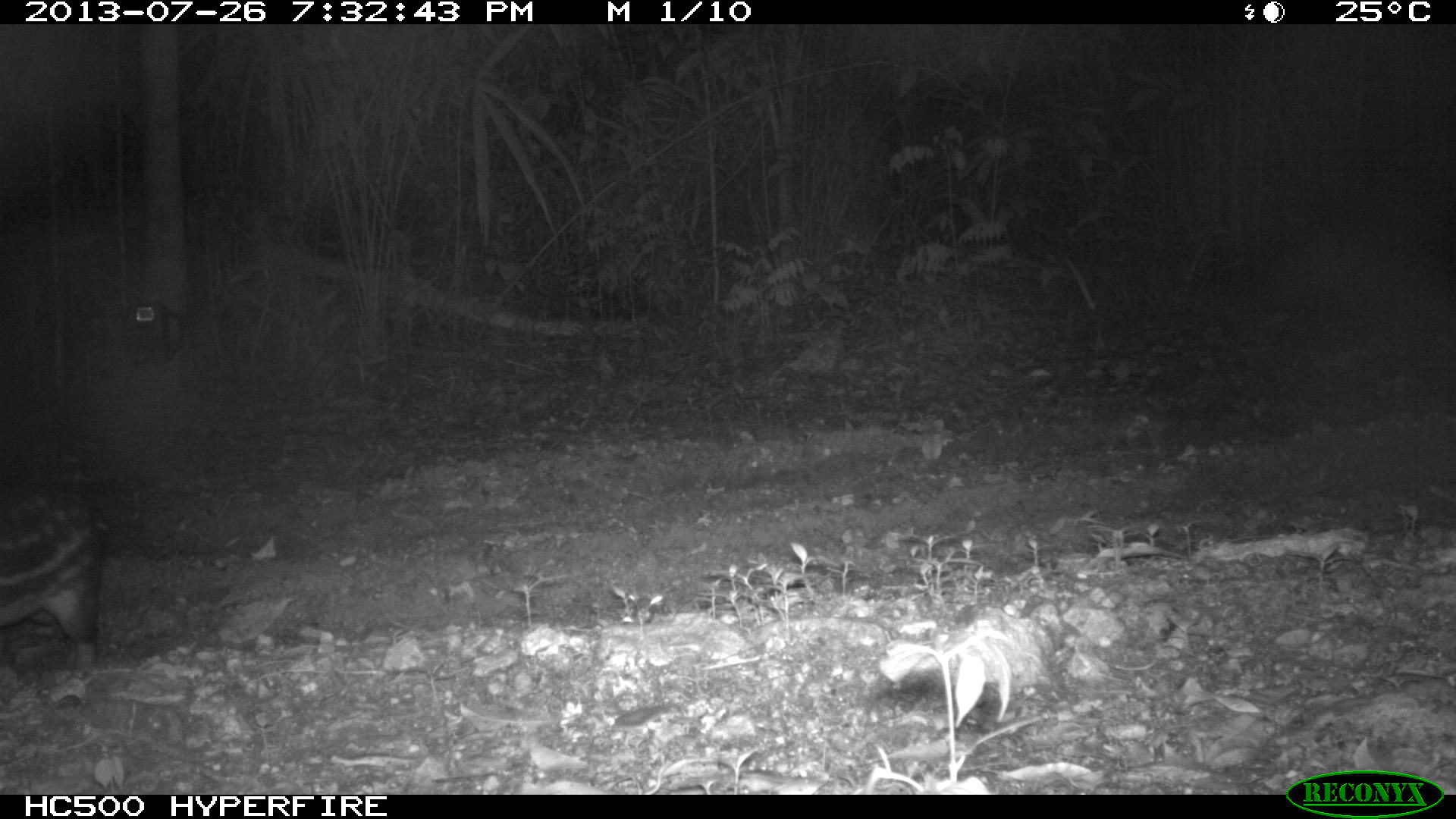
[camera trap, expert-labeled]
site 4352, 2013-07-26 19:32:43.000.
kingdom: Animalia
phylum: Chordata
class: Mammalia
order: Rodentia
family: Cuniculidae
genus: Cuniculus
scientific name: Cuniculus paca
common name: lowland paca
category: agouti paca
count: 1